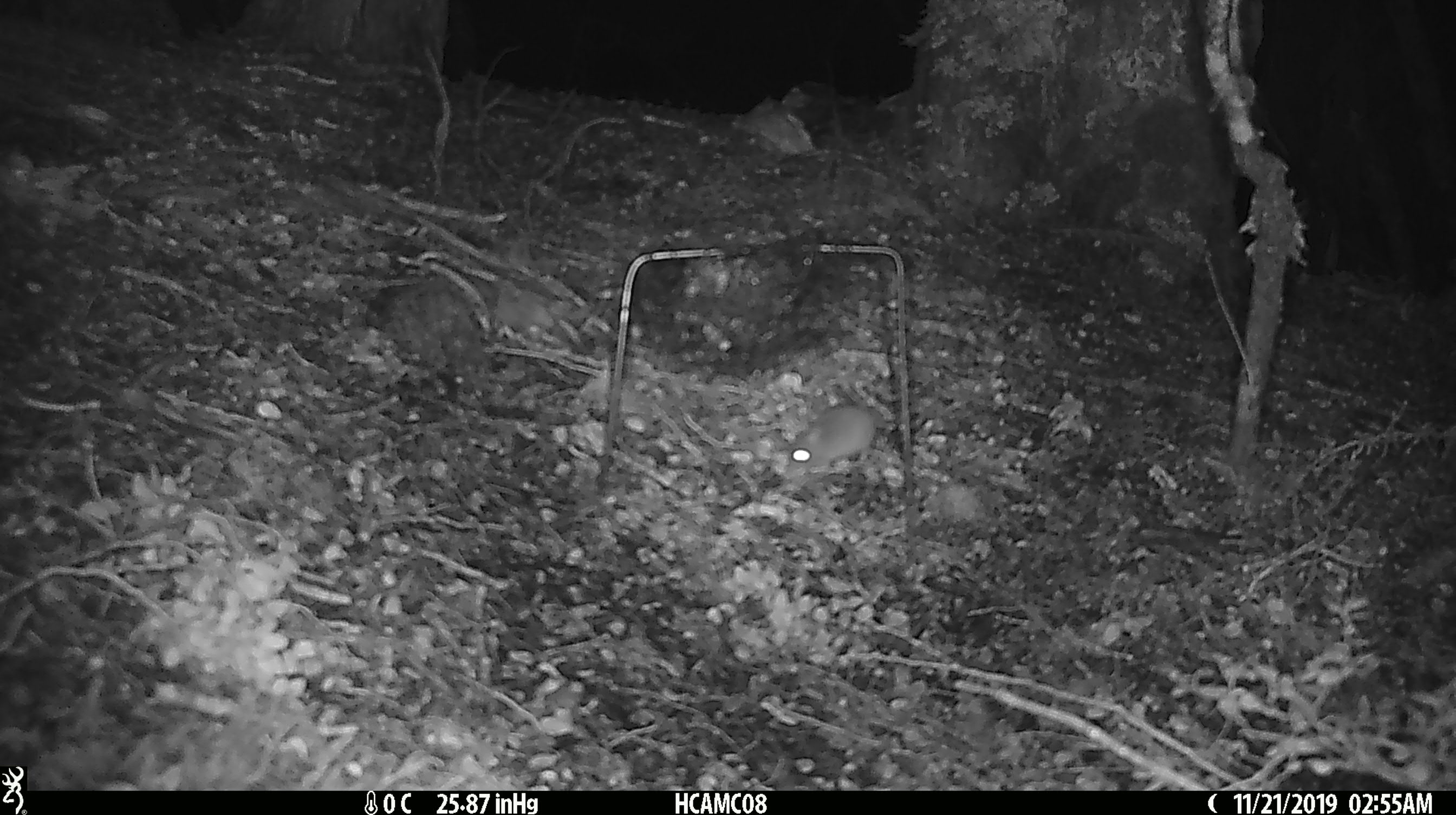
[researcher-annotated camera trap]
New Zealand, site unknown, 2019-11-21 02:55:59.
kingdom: Animalia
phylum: Chordata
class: Mammalia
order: Rodentia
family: Muridae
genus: Mus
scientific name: Mus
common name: mouse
Mouse (Mus).